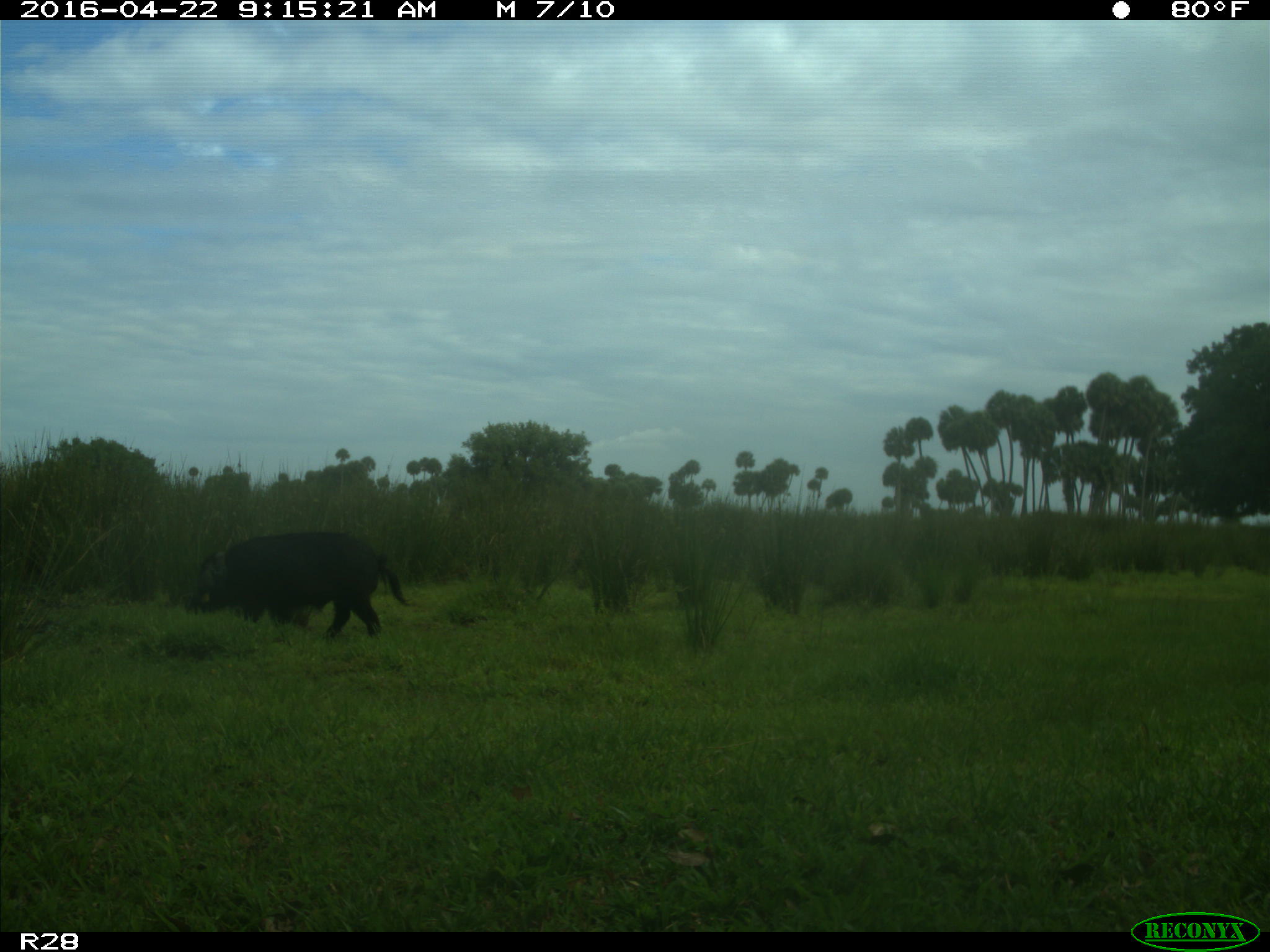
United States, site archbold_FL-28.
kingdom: Animalia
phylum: Chordata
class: Mammalia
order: Artiodactyla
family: Suidae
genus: Sus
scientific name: Sus scrofa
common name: wild boar